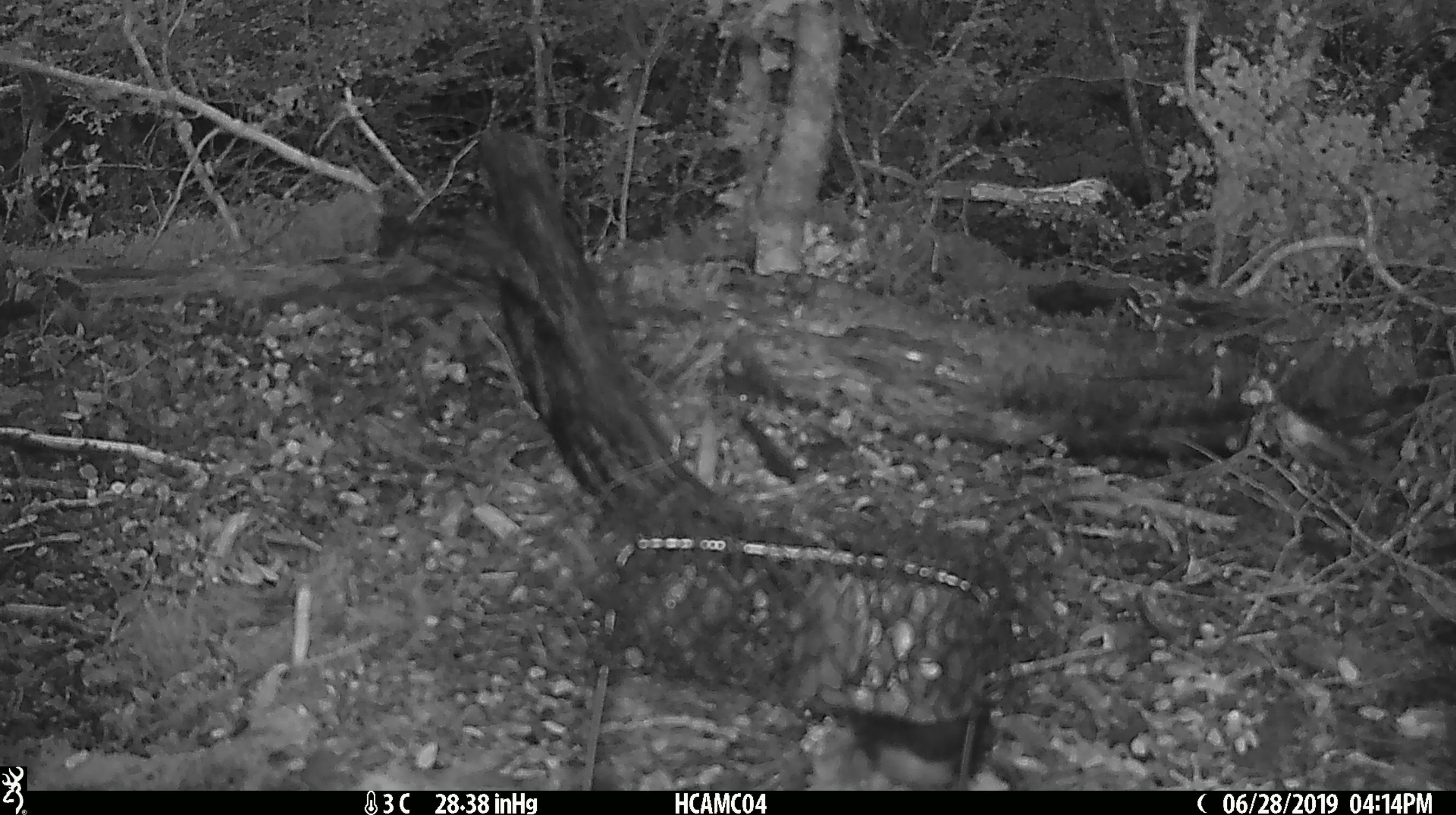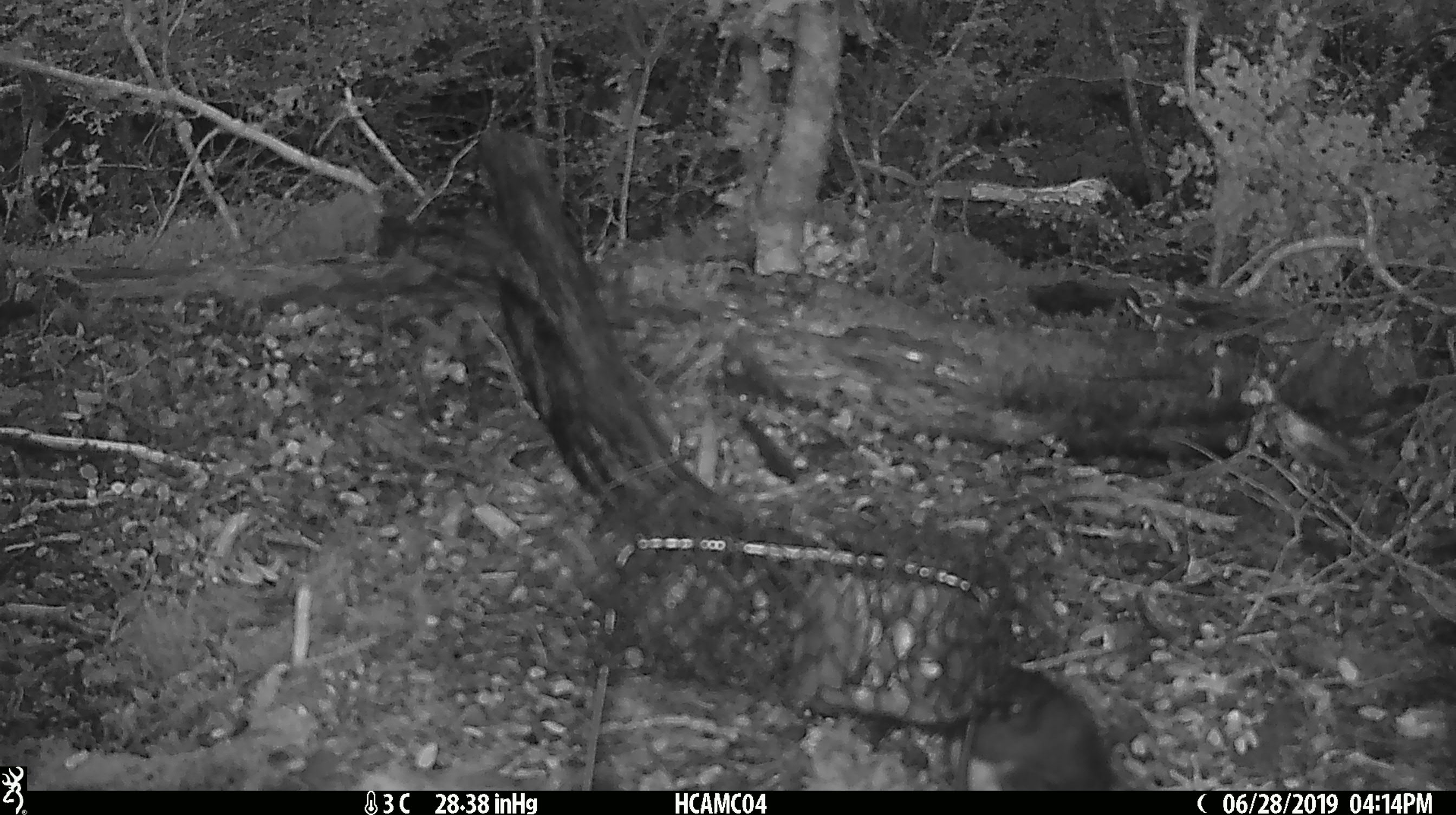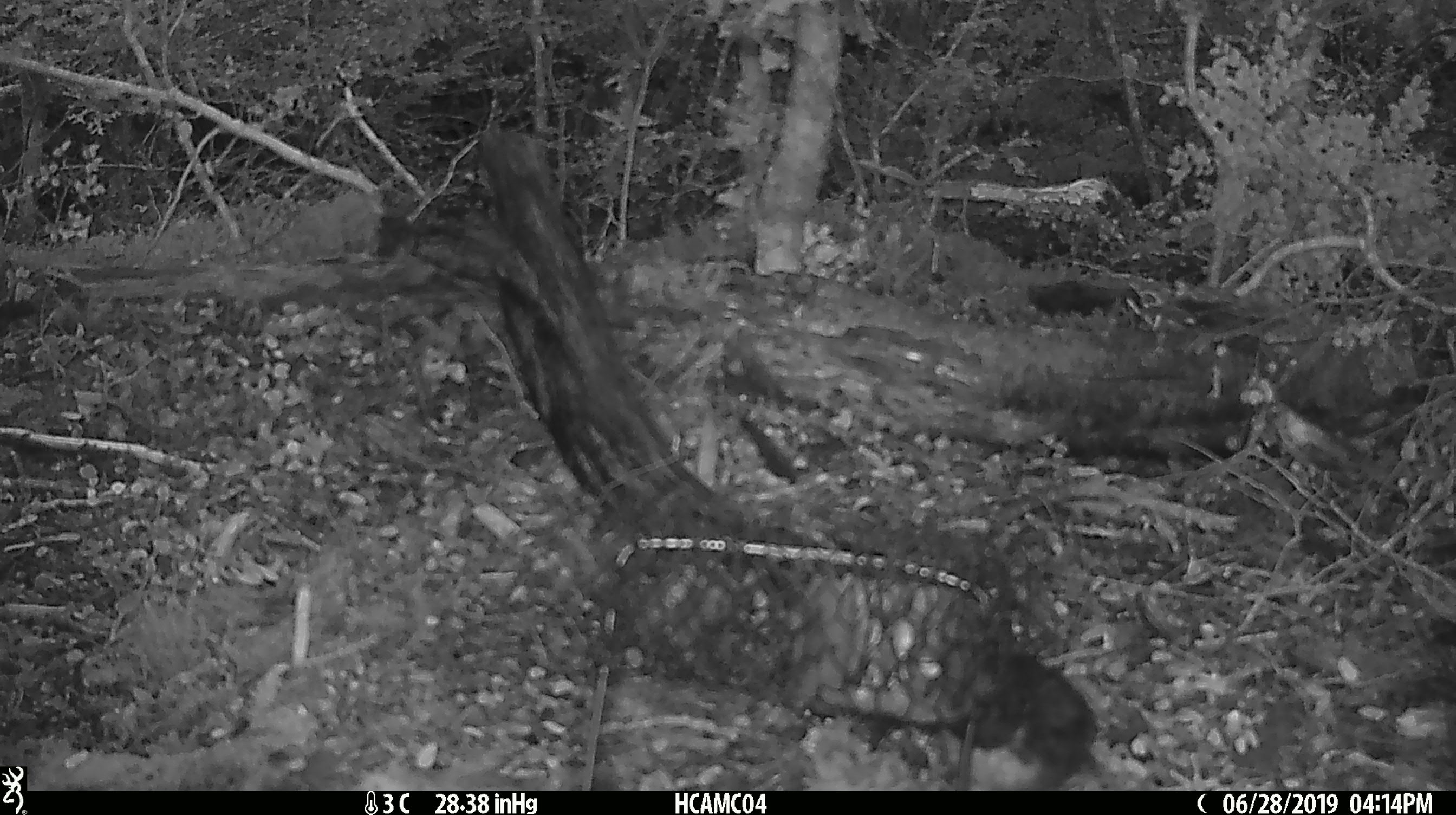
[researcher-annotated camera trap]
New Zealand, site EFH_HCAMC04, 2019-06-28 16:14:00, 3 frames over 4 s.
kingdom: Animalia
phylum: Chordata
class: Aves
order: Passeriformes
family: Petroicidae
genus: Petroica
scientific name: Petroica australis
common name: new zealand robin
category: robin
Robin (new zealand robin) (Petroica australis).